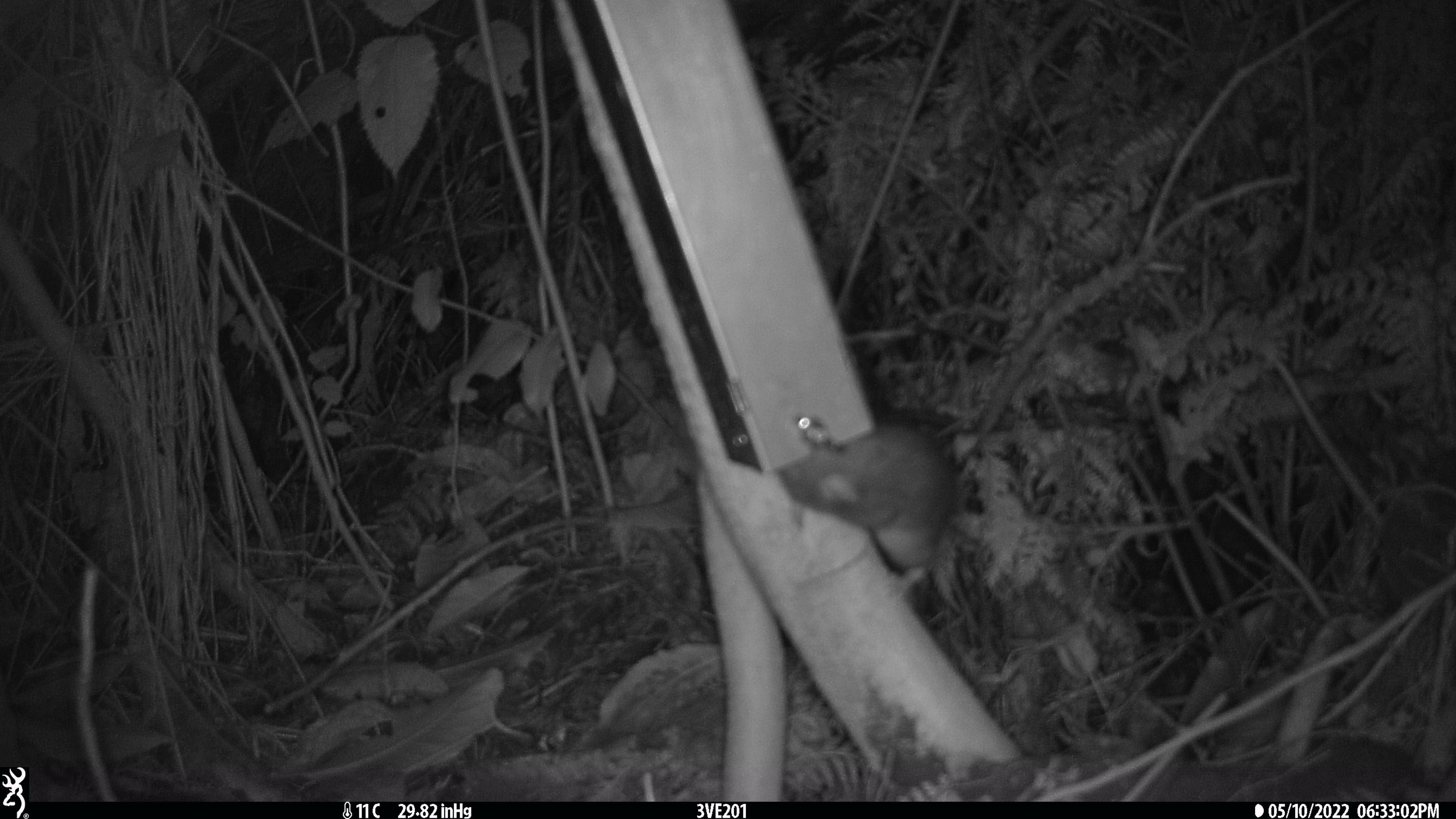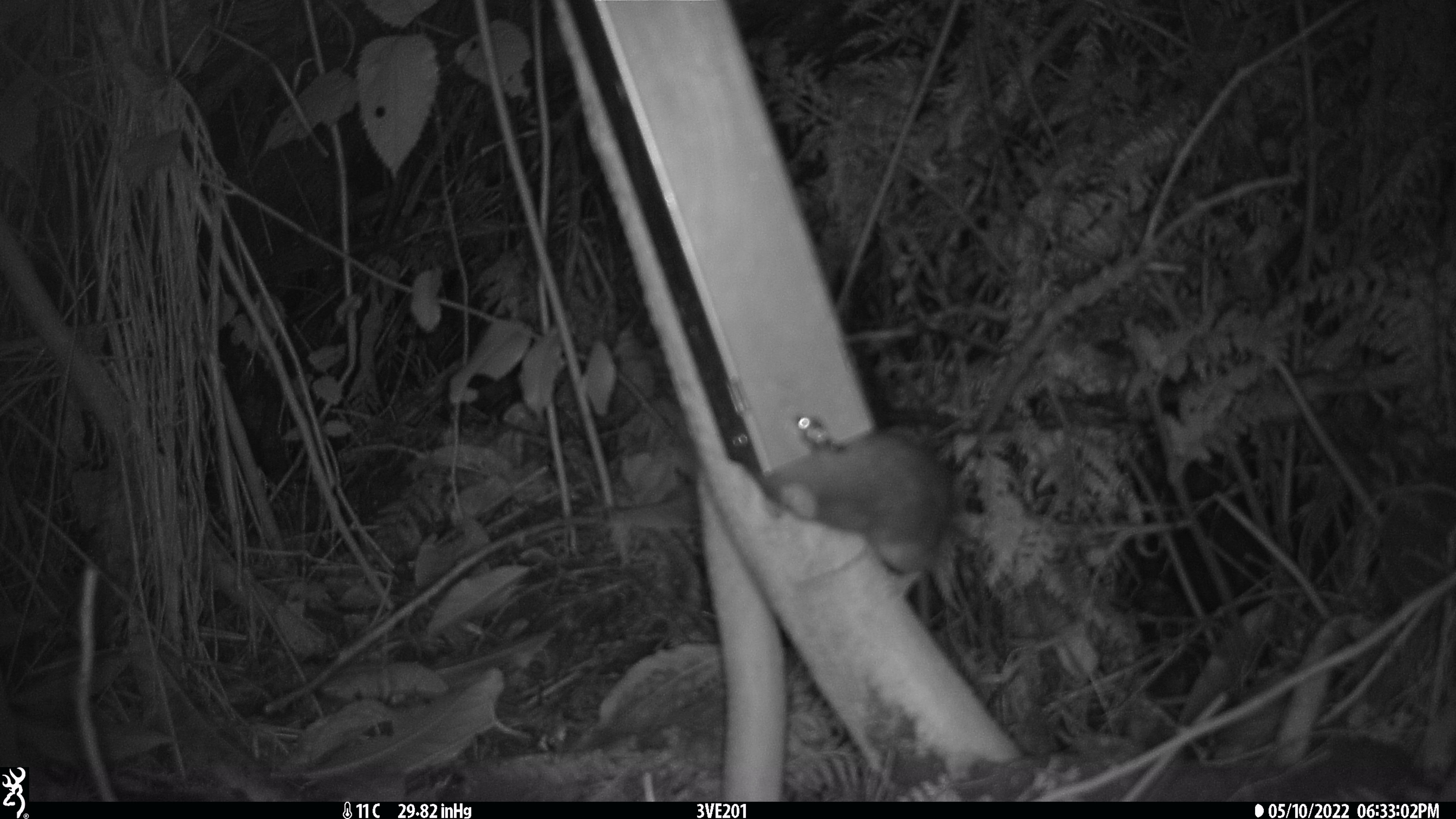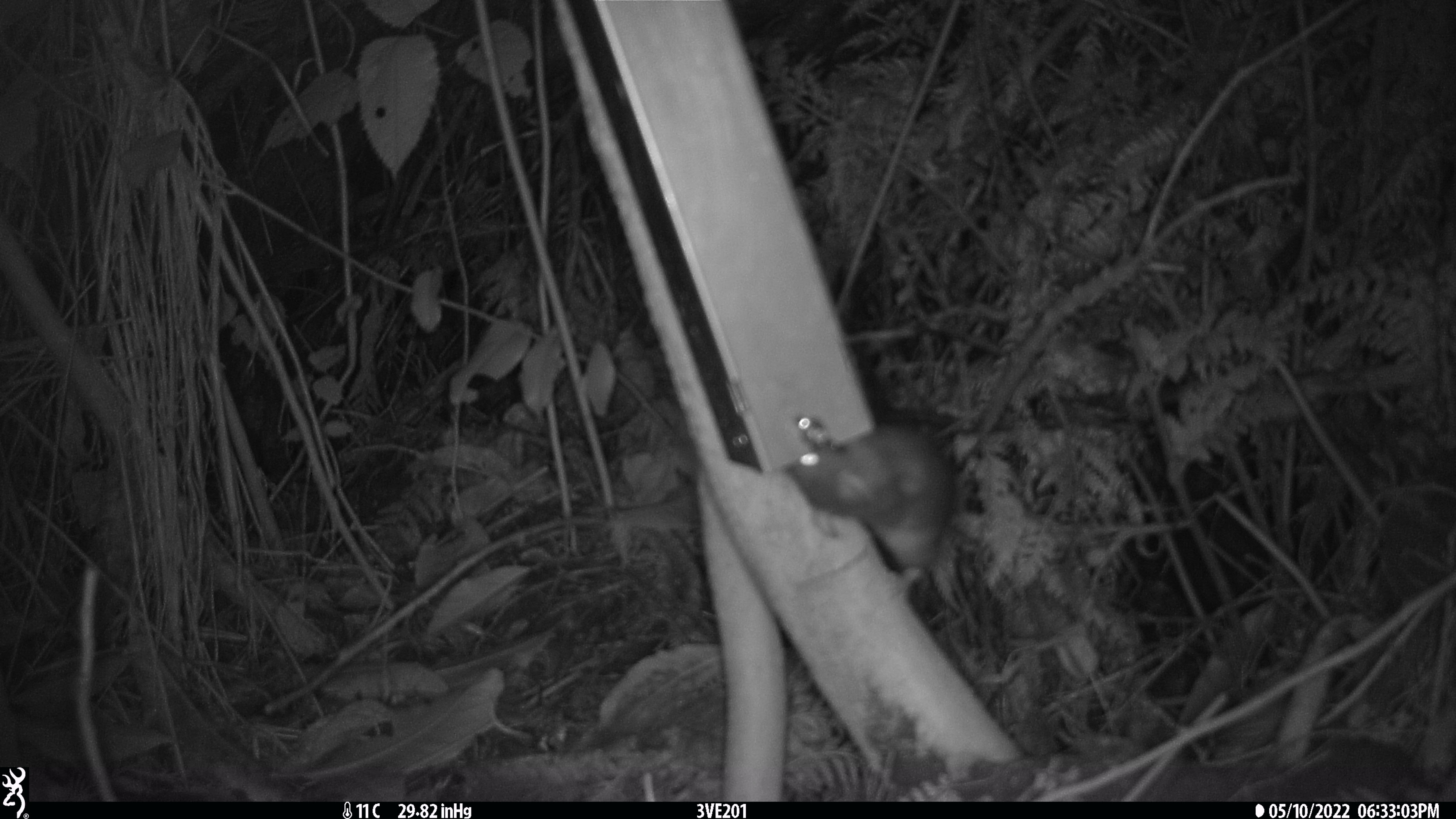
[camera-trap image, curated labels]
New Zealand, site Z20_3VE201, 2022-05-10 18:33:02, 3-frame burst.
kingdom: Animalia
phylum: Chordata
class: Mammalia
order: Rodentia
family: Muridae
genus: Rattus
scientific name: Rattus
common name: rat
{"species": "rat (Rattus)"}